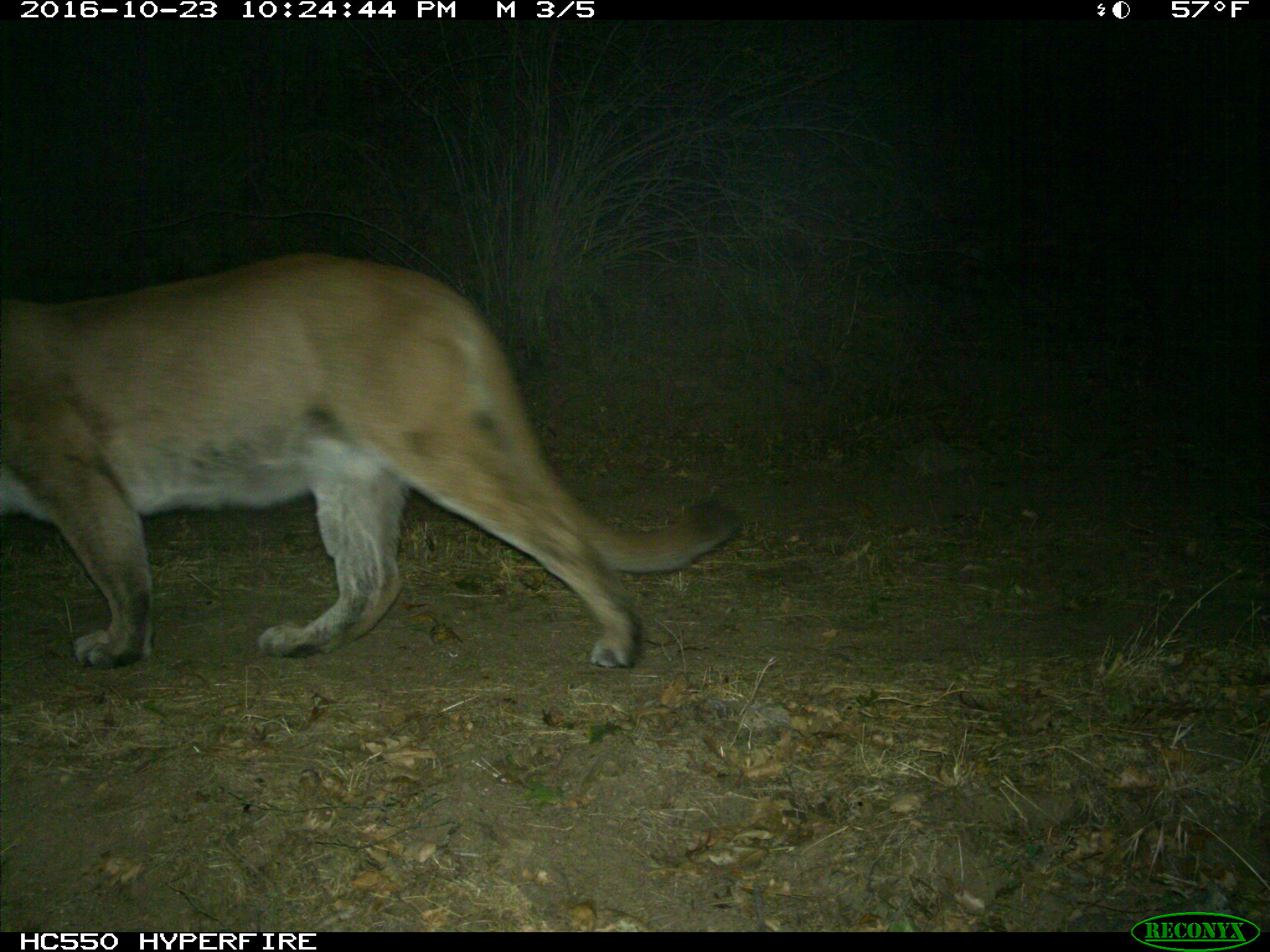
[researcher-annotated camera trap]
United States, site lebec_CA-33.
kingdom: Animalia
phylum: Chordata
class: Mammalia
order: Carnivora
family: Felidae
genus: Puma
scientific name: Puma concolor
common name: mountain lion